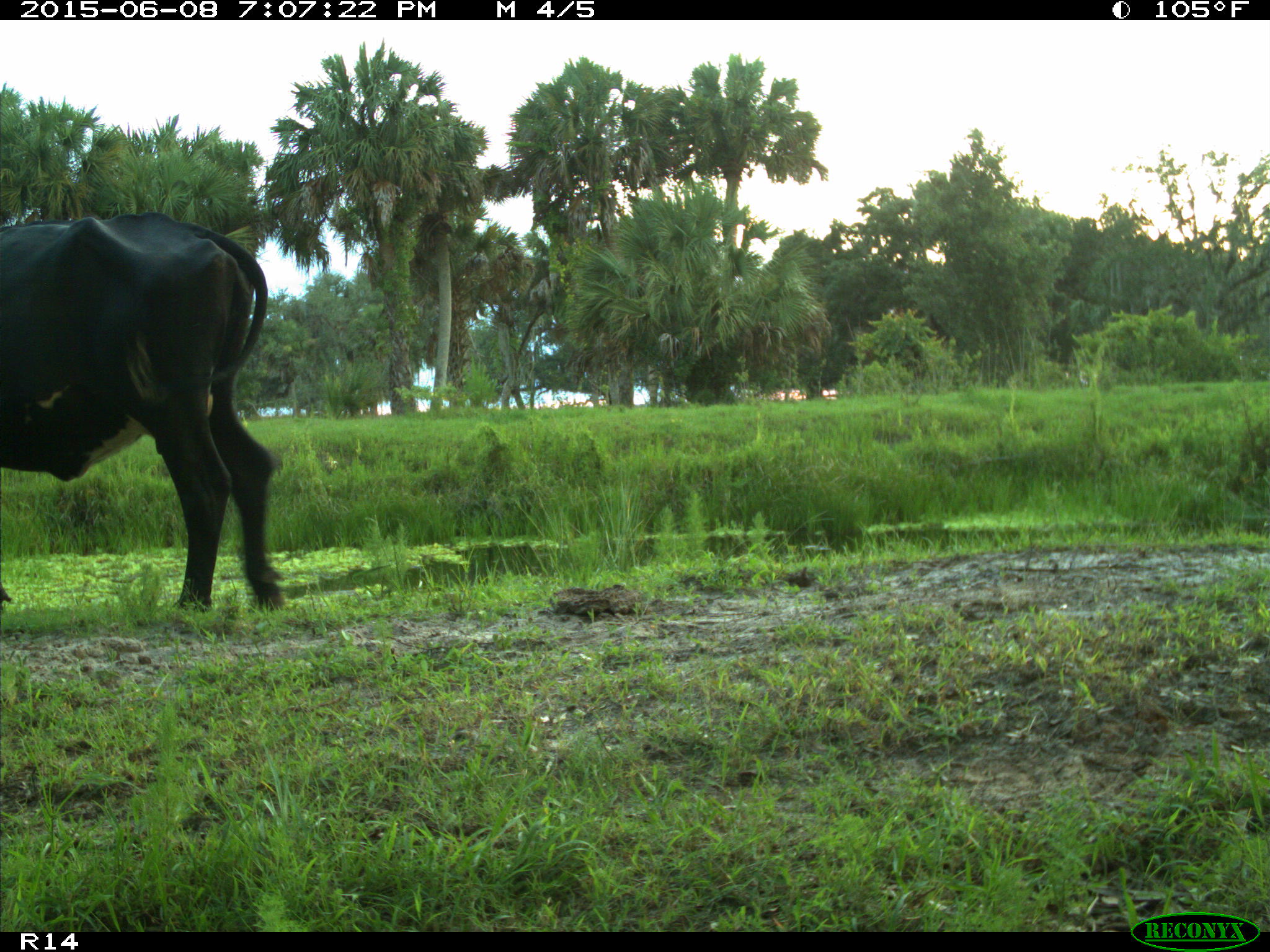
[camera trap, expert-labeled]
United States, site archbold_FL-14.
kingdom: Animalia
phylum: Chordata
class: Mammalia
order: Artiodactyla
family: Bovidae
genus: Bos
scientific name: Bos taurus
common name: domestic cow